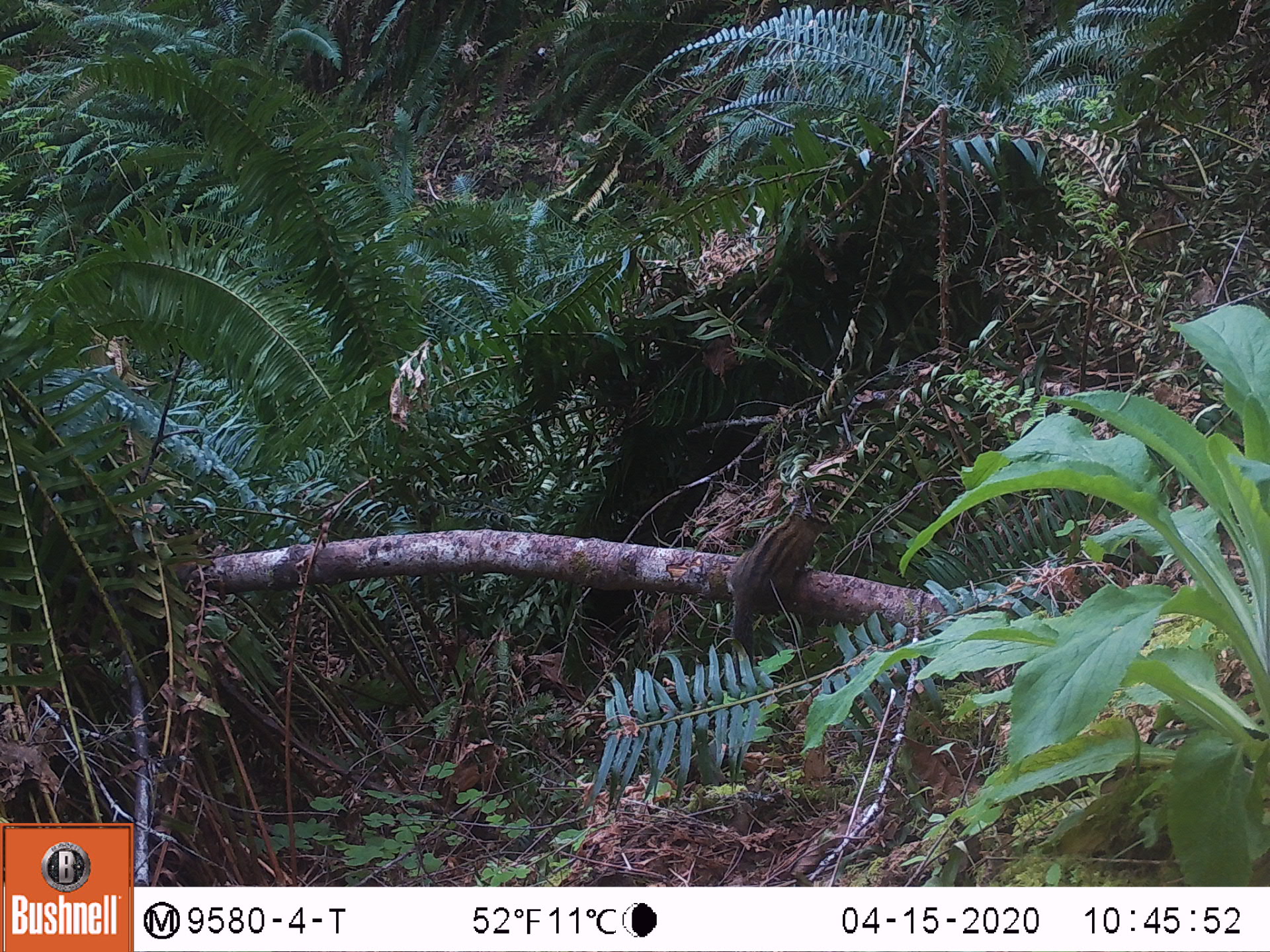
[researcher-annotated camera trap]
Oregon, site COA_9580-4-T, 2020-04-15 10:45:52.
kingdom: Animalia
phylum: Chordata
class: Mammalia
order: Rodentia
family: Sciuridae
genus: Neotamias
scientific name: Neotamias townsendii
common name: townsend's chipmunk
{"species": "townsend's chipmunk (Neotamias townsendii)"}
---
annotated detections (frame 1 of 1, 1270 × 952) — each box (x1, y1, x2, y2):
townsend's chipmunk: (719, 490, 836, 672)